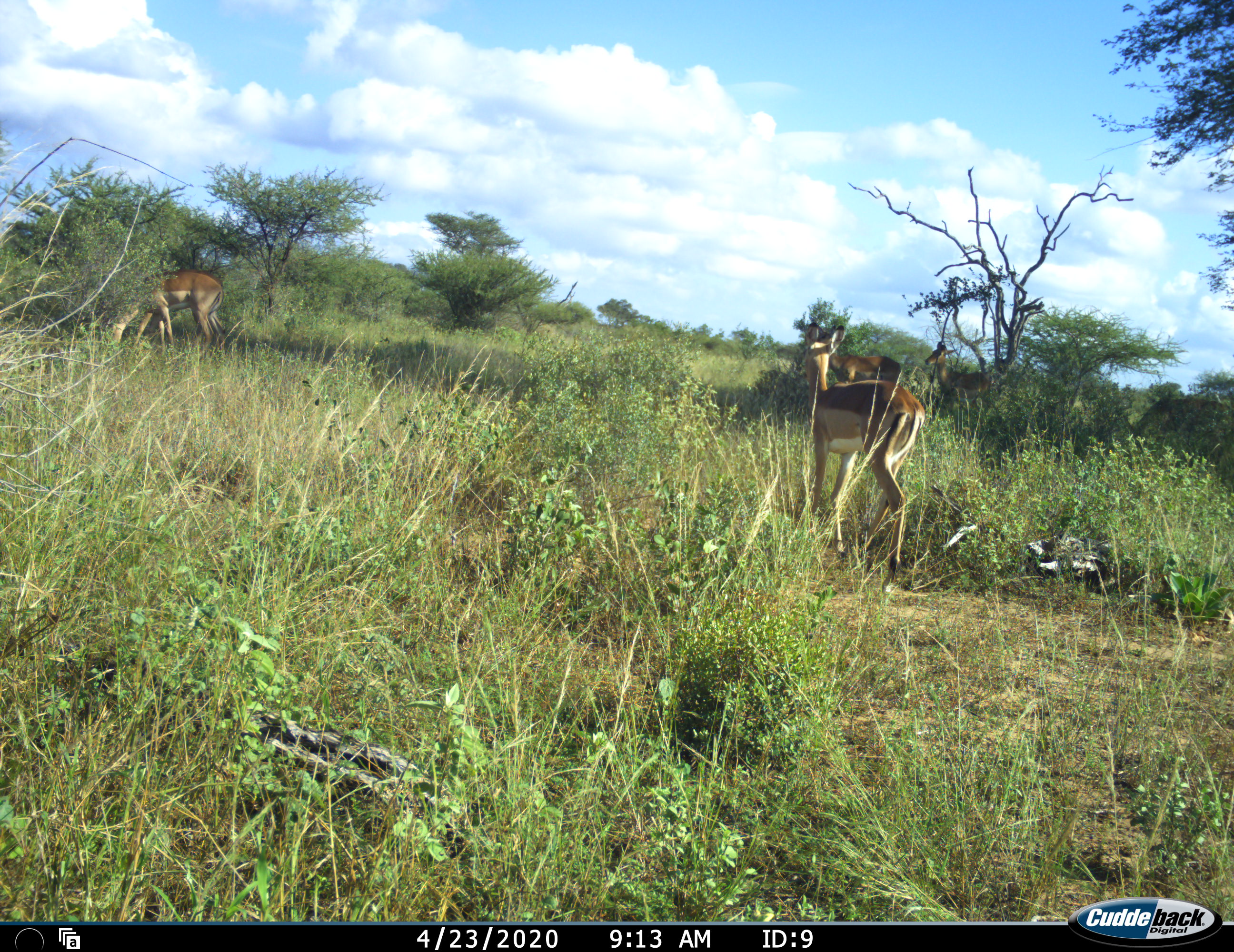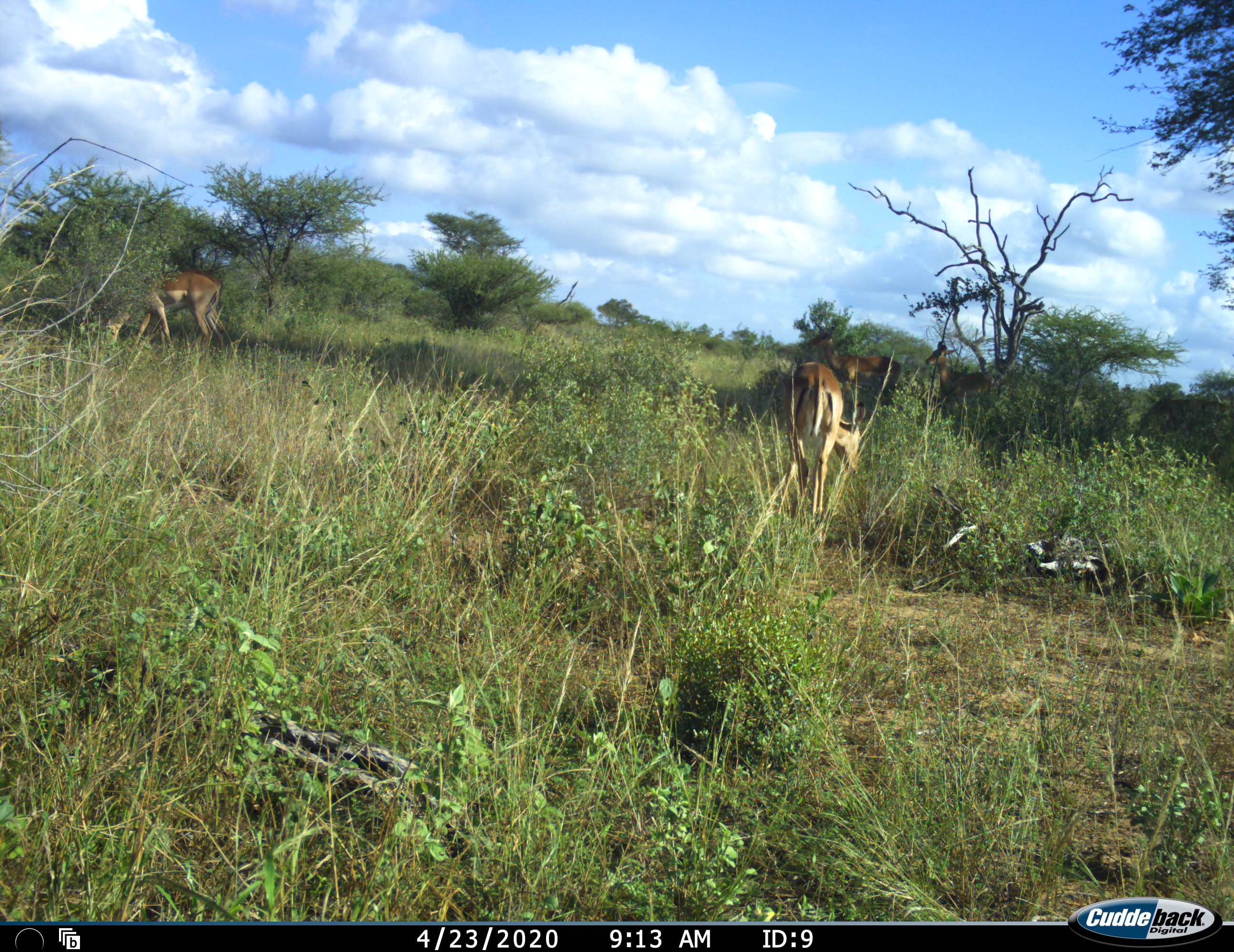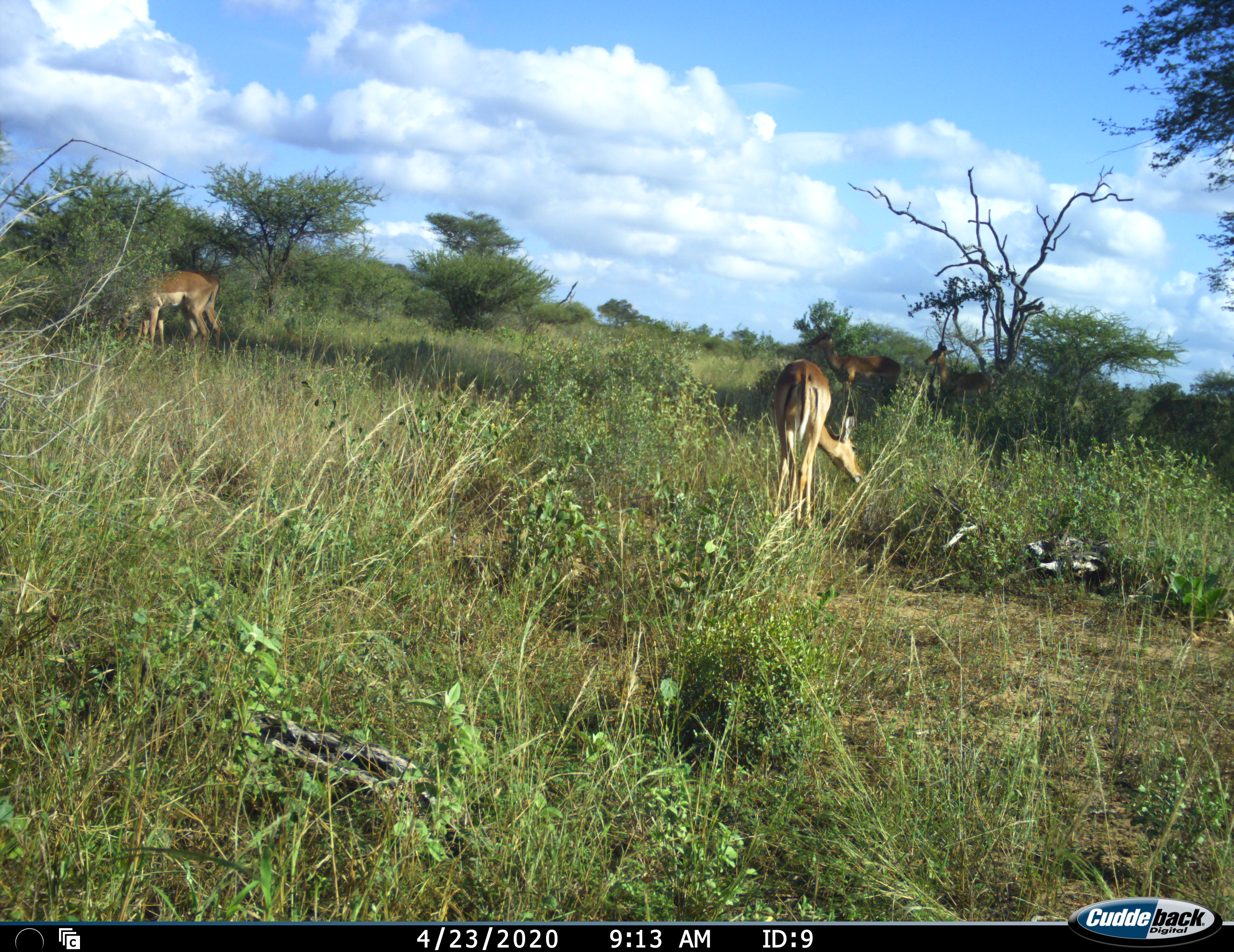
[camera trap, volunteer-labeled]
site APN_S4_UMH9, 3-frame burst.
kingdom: Animalia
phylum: Chordata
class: Mammalia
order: Artiodactyla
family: Bovidae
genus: Aepyceros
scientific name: Aepyceros melampus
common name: impala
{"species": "impala (Aepyceros melampus)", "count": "5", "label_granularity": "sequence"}